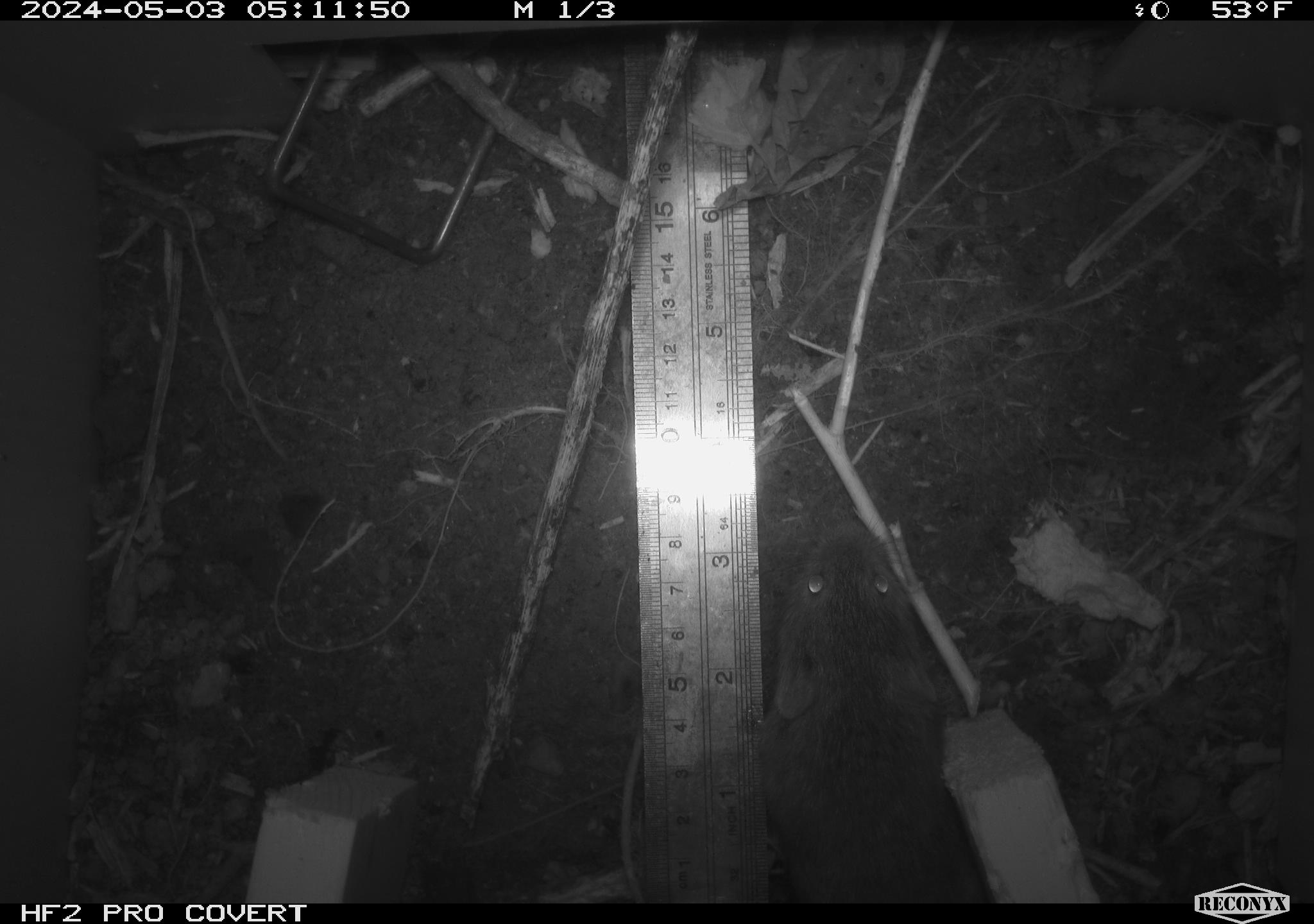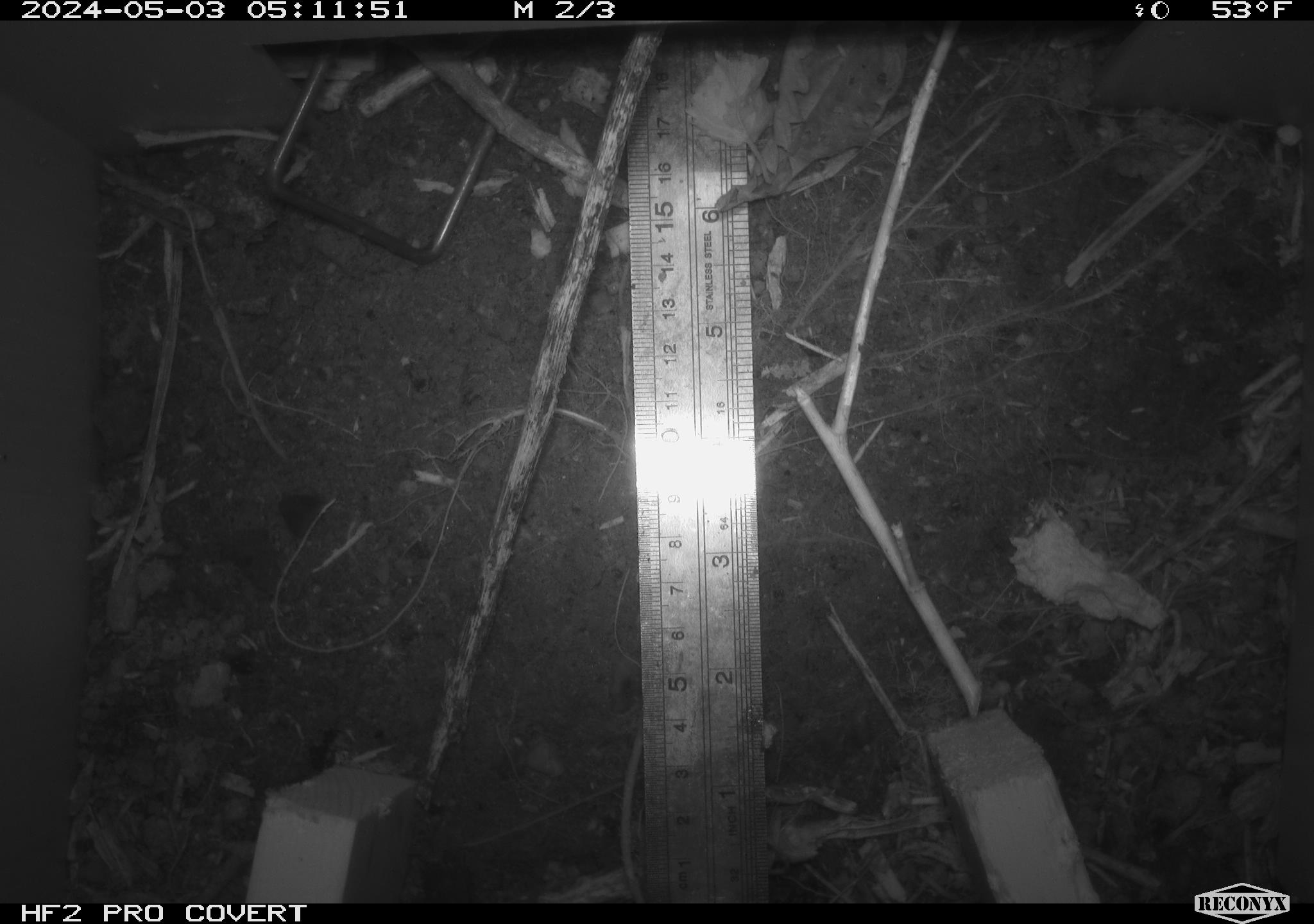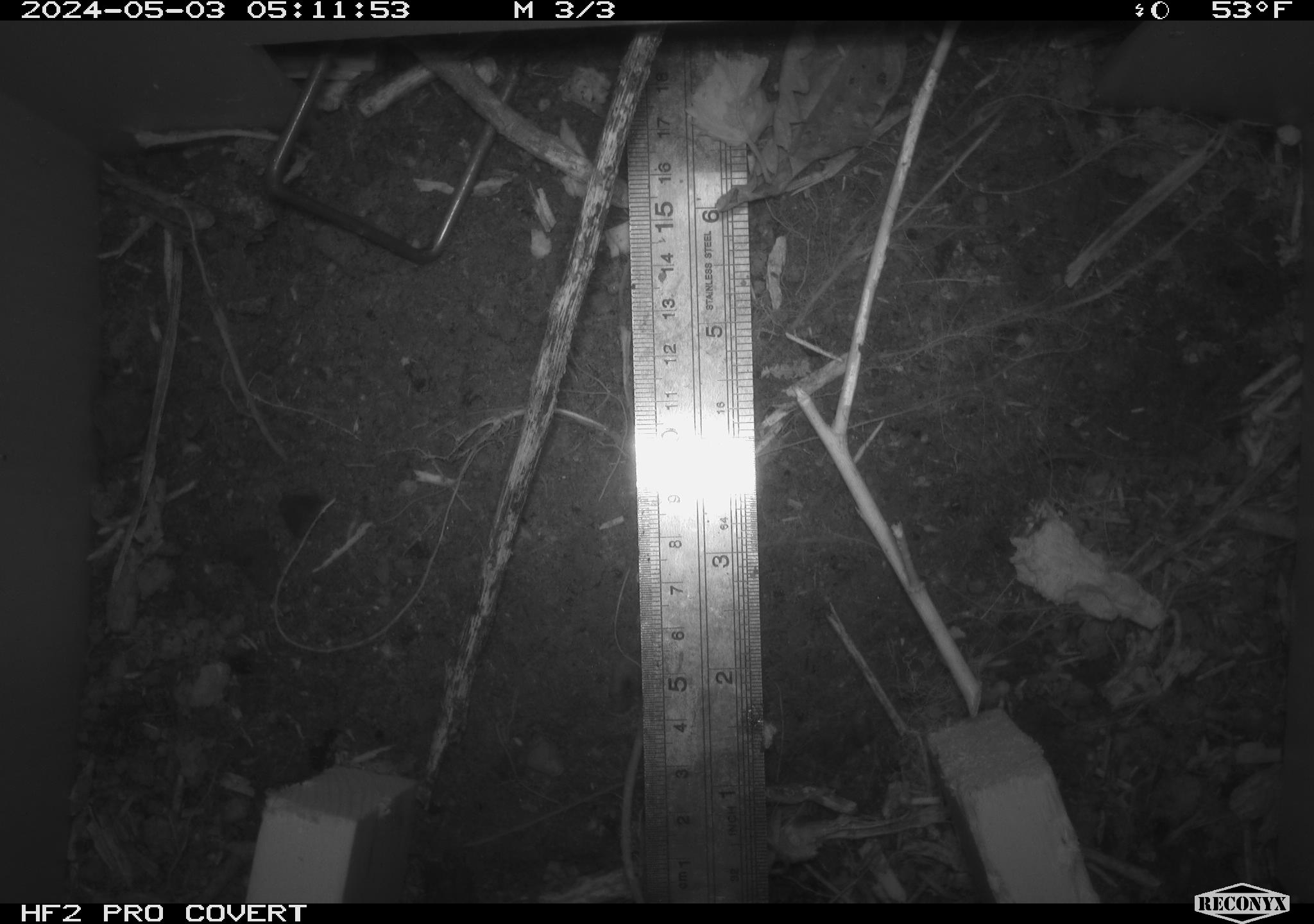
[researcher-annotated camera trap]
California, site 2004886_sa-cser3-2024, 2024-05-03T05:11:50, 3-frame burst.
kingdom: Animalia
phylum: Chordata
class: Mammalia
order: Rodentia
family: Cricetidae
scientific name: Cricetidae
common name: hamsters, voles, lemmings, and allies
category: cricetidae family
Cricetidae family (hamsters, voles, lemmings, and allies) (Cricetidae).